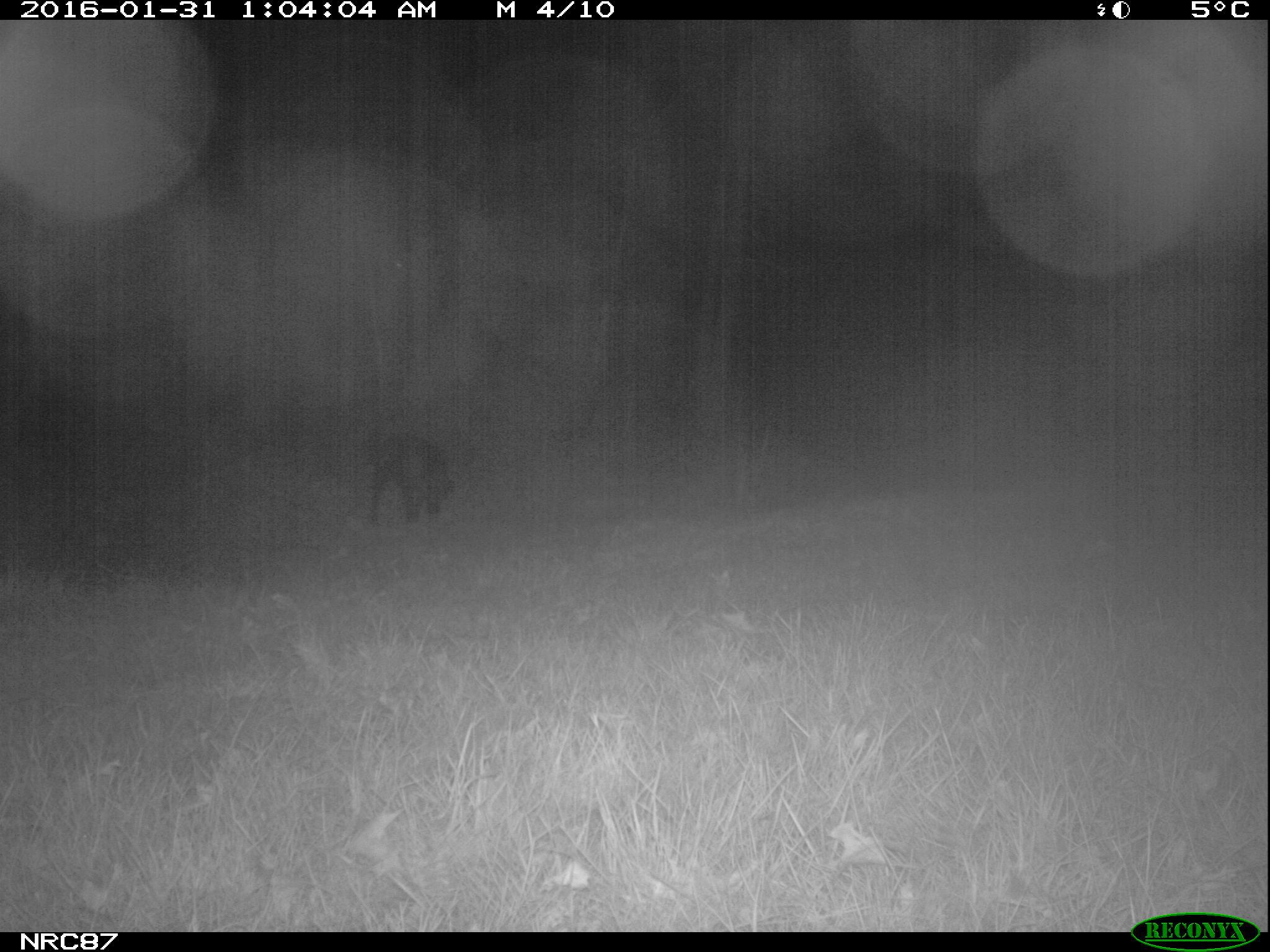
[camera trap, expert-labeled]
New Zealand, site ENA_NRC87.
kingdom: Animalia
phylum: Chordata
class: Mammalia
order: Carnivora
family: Canidae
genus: Canis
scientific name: Canis familiaris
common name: domestic dog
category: dog